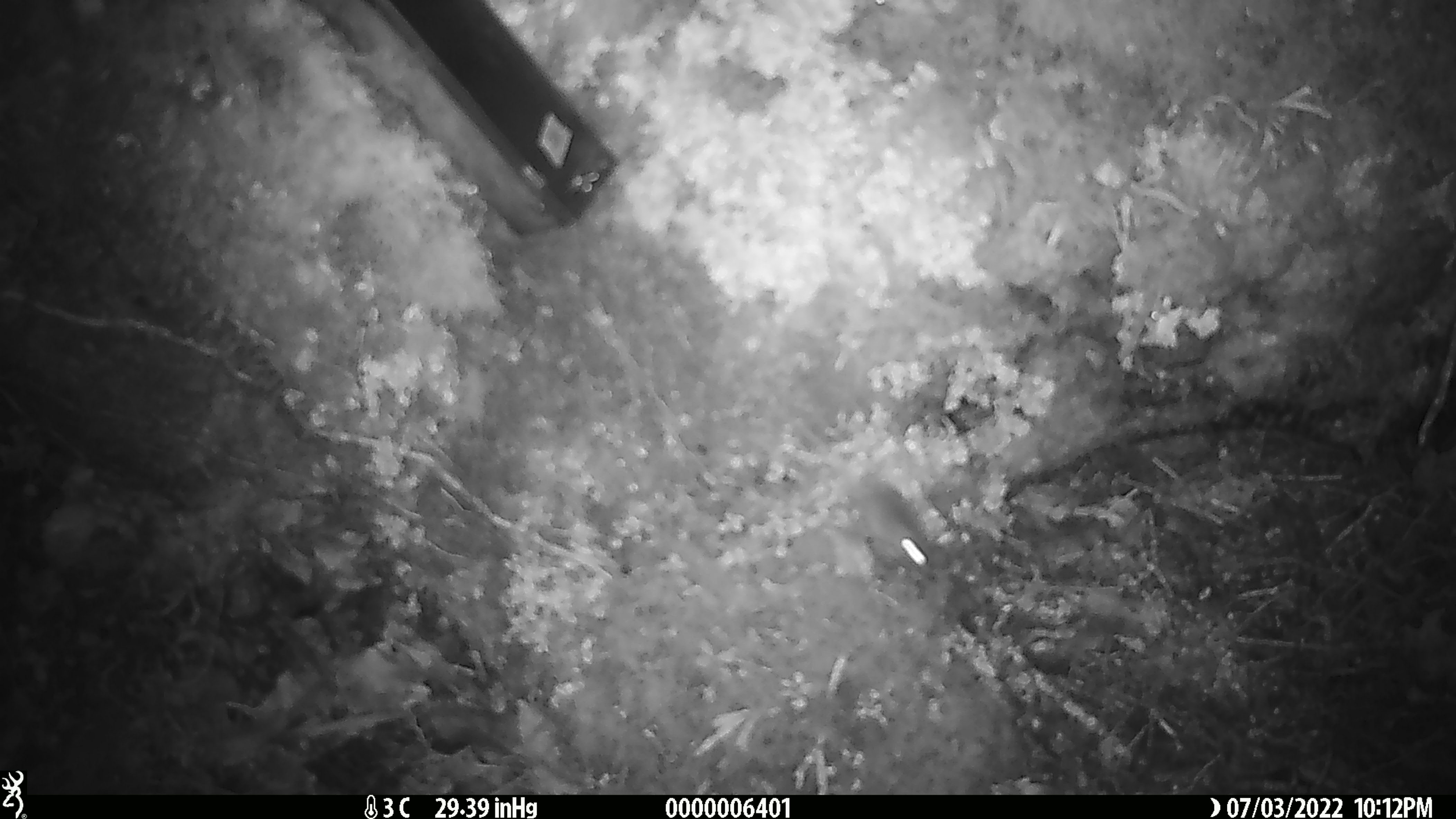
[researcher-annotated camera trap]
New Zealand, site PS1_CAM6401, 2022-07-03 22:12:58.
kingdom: Animalia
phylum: Chordata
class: Mammalia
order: Rodentia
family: Muridae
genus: Mus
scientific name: Mus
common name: mouse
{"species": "mouse (Mus)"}